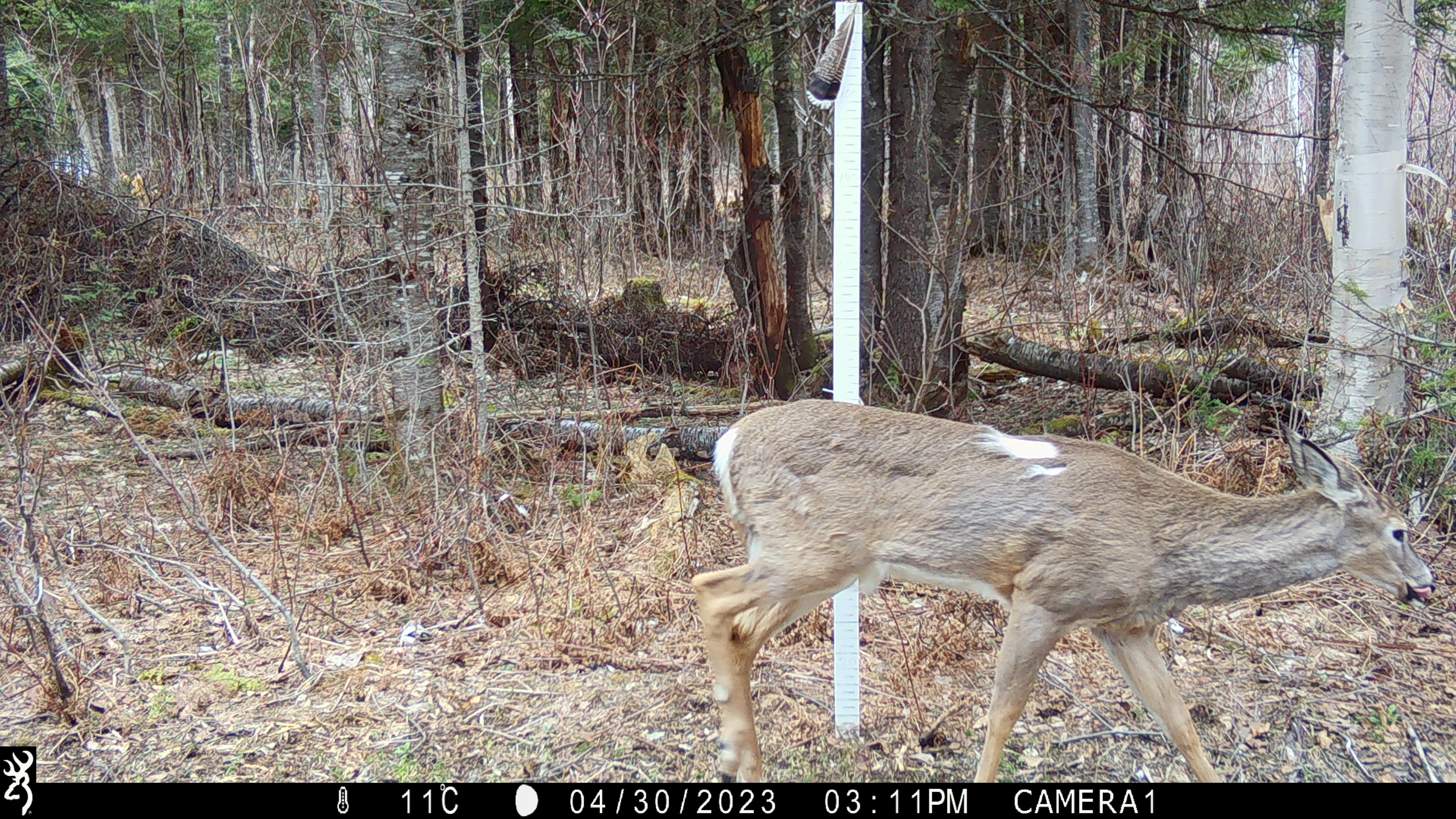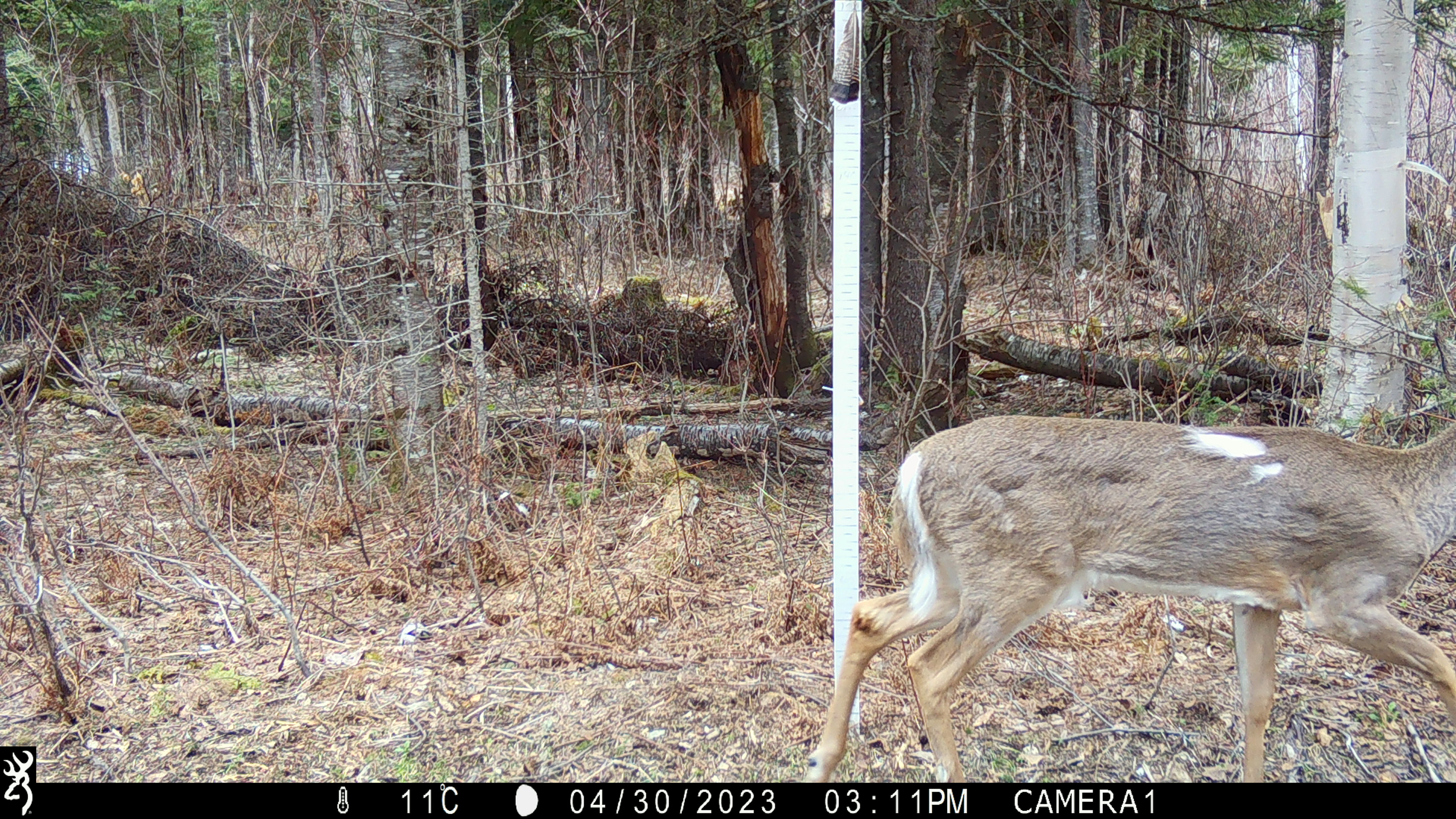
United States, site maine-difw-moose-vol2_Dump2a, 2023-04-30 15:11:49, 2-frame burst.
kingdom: Animalia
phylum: Chordata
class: Mammalia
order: Artiodactyla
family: Cervidae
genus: Odocoileus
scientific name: Odocoileus virginianus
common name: white-tailed deer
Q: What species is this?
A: White-tailed deer (Odocoileus virginianus).